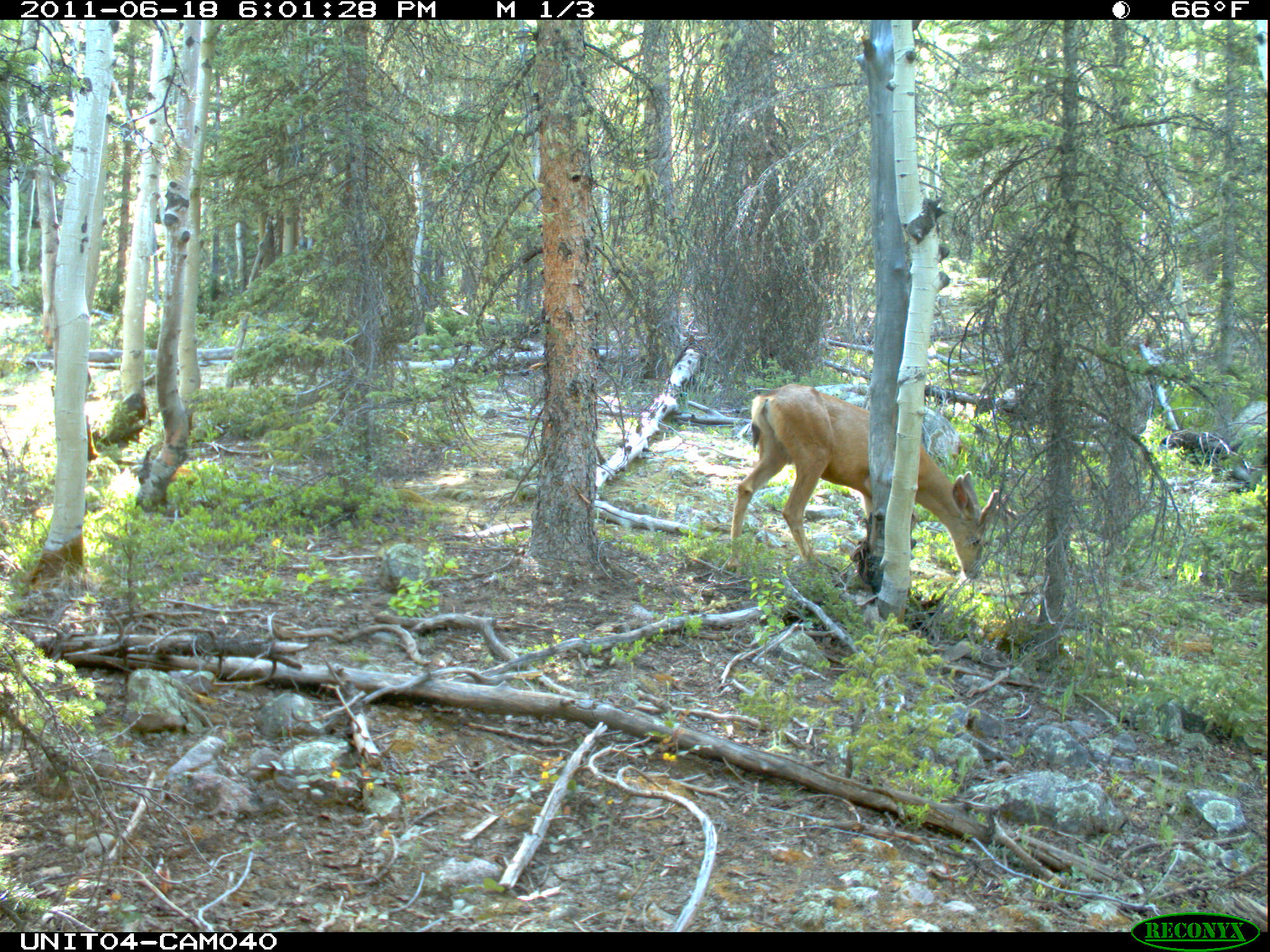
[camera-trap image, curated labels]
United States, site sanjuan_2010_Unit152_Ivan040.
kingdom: Animalia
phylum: Chordata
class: Mammalia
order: Artiodactyla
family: Cervidae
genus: Odocoileus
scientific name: Odocoileus hemionus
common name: mule deer